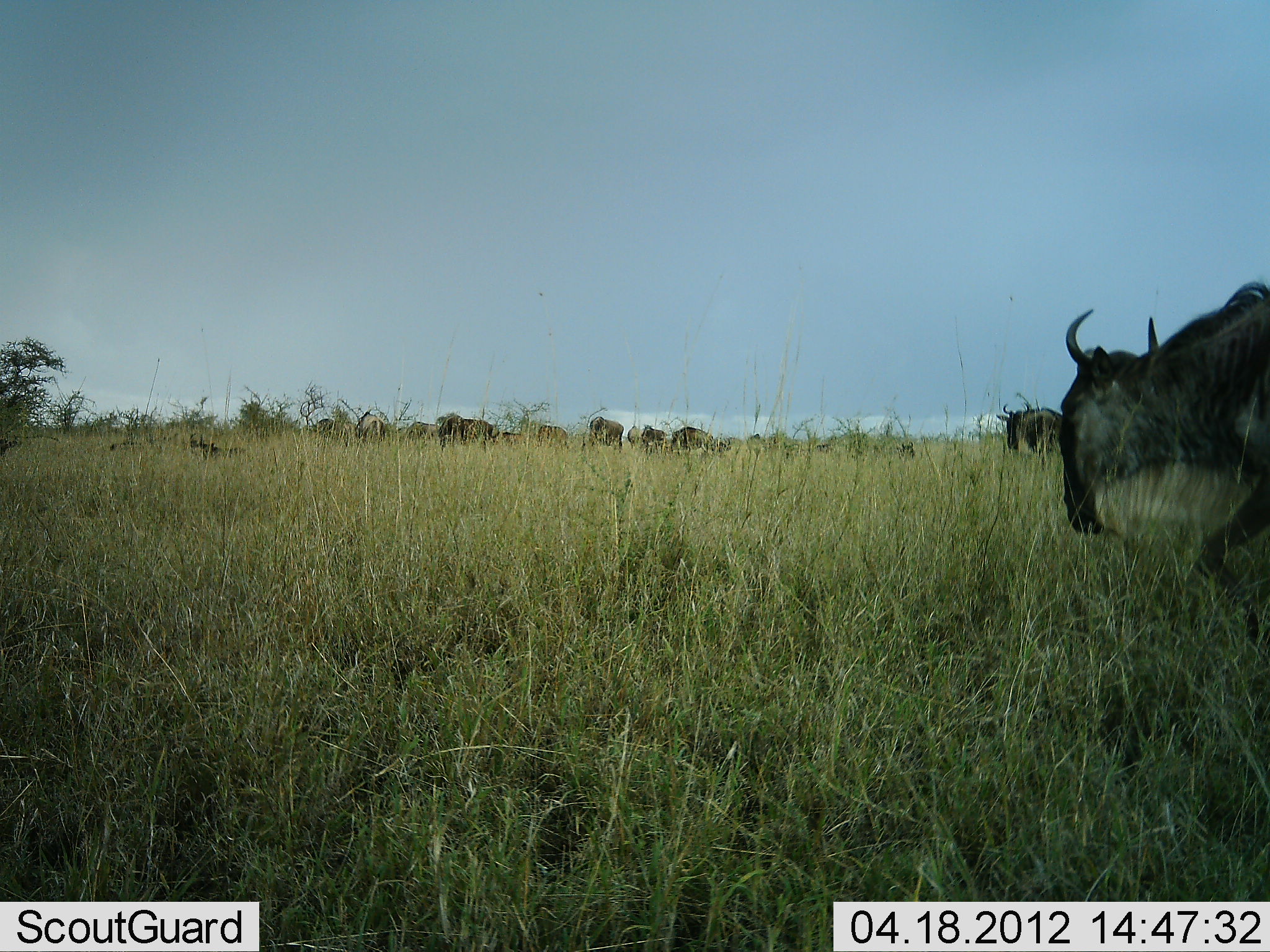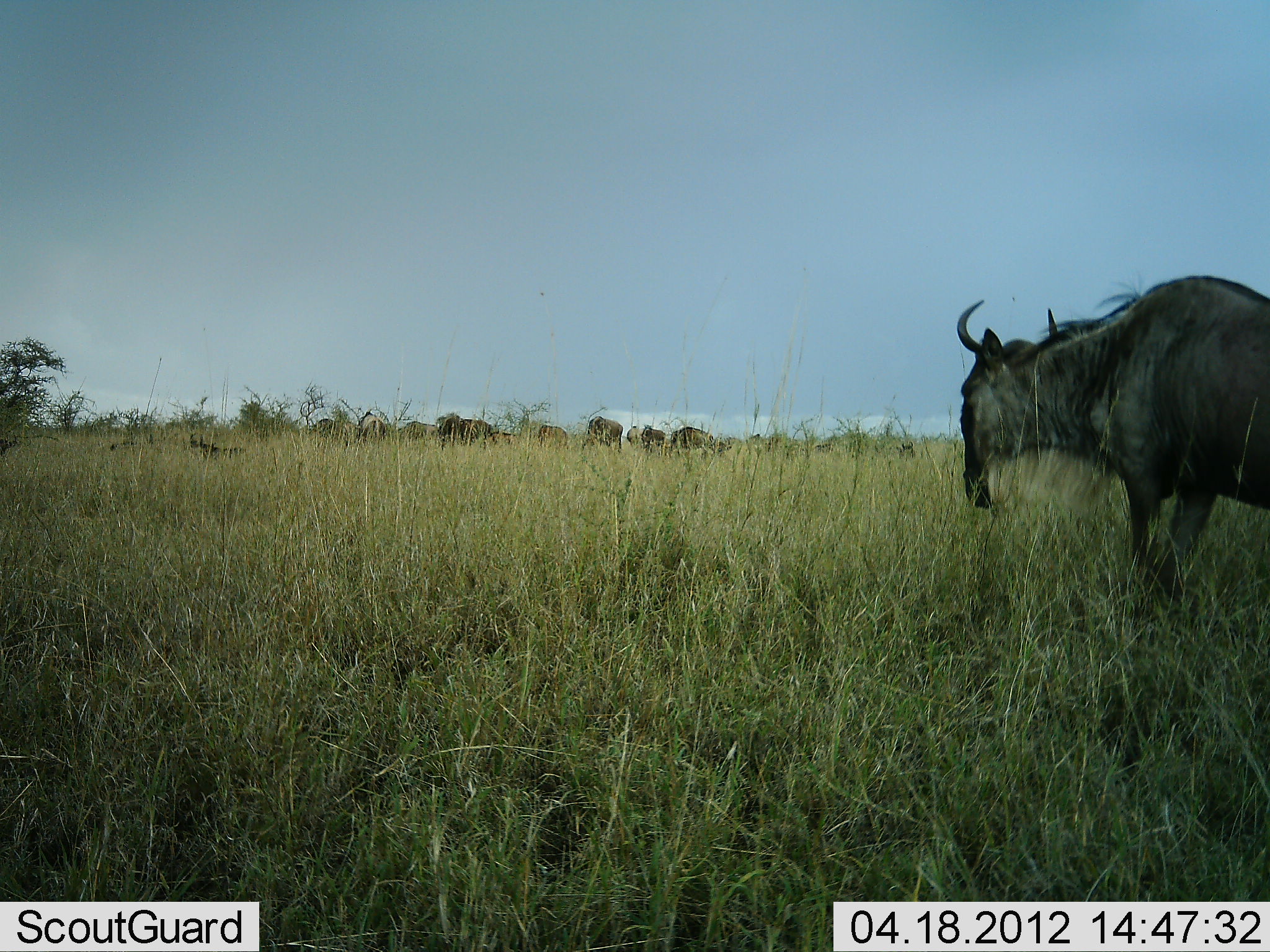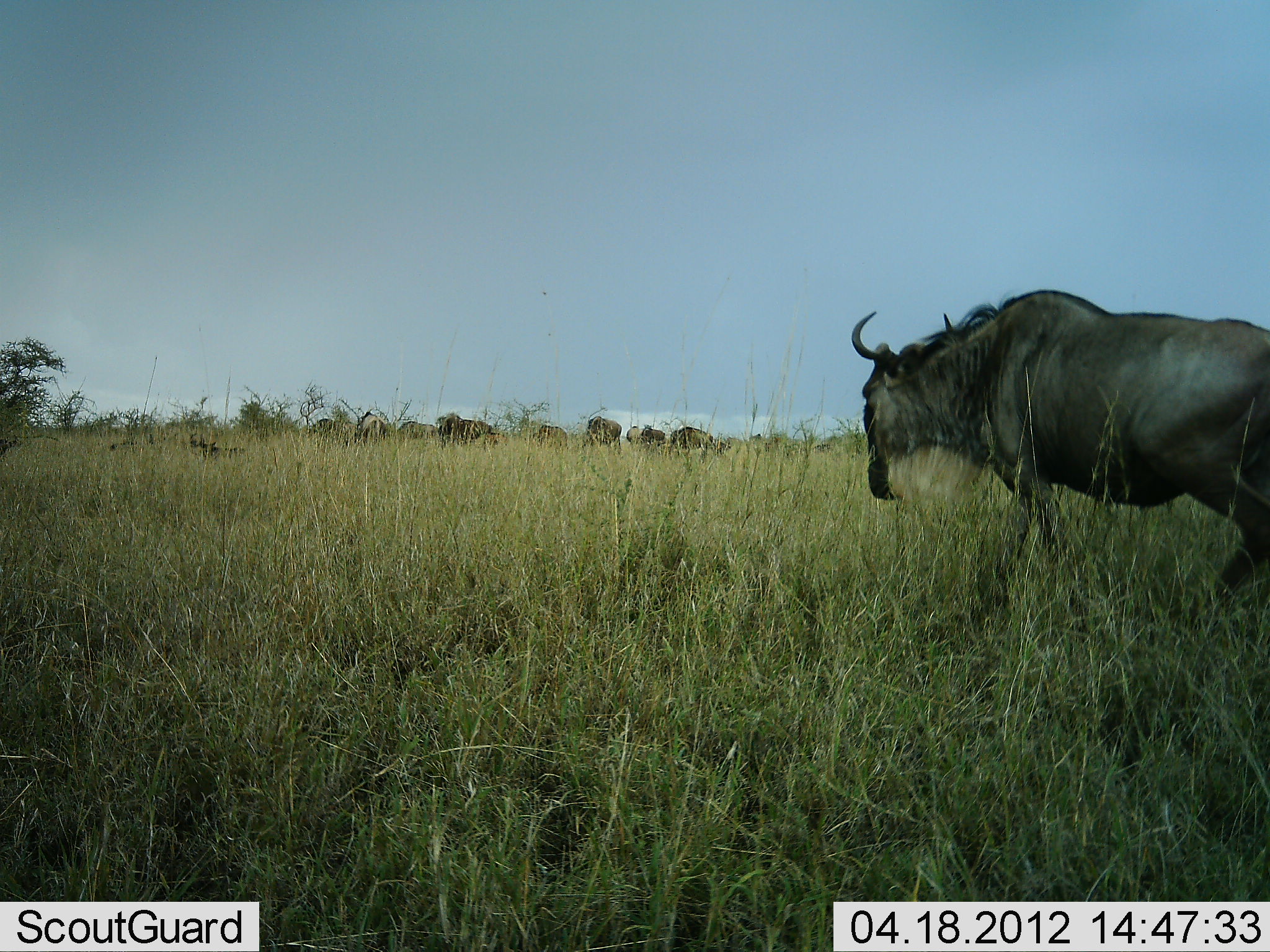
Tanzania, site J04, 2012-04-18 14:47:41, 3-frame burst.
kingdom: Animalia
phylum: Chordata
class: Mammalia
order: Artiodactyla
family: Bovidae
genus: Connochaetes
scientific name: Connochaetes taurinus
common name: blue wildebeest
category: wildebeest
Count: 9.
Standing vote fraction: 50%.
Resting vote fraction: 7%.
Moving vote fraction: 79%.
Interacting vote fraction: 7%.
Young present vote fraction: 0%.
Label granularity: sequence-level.